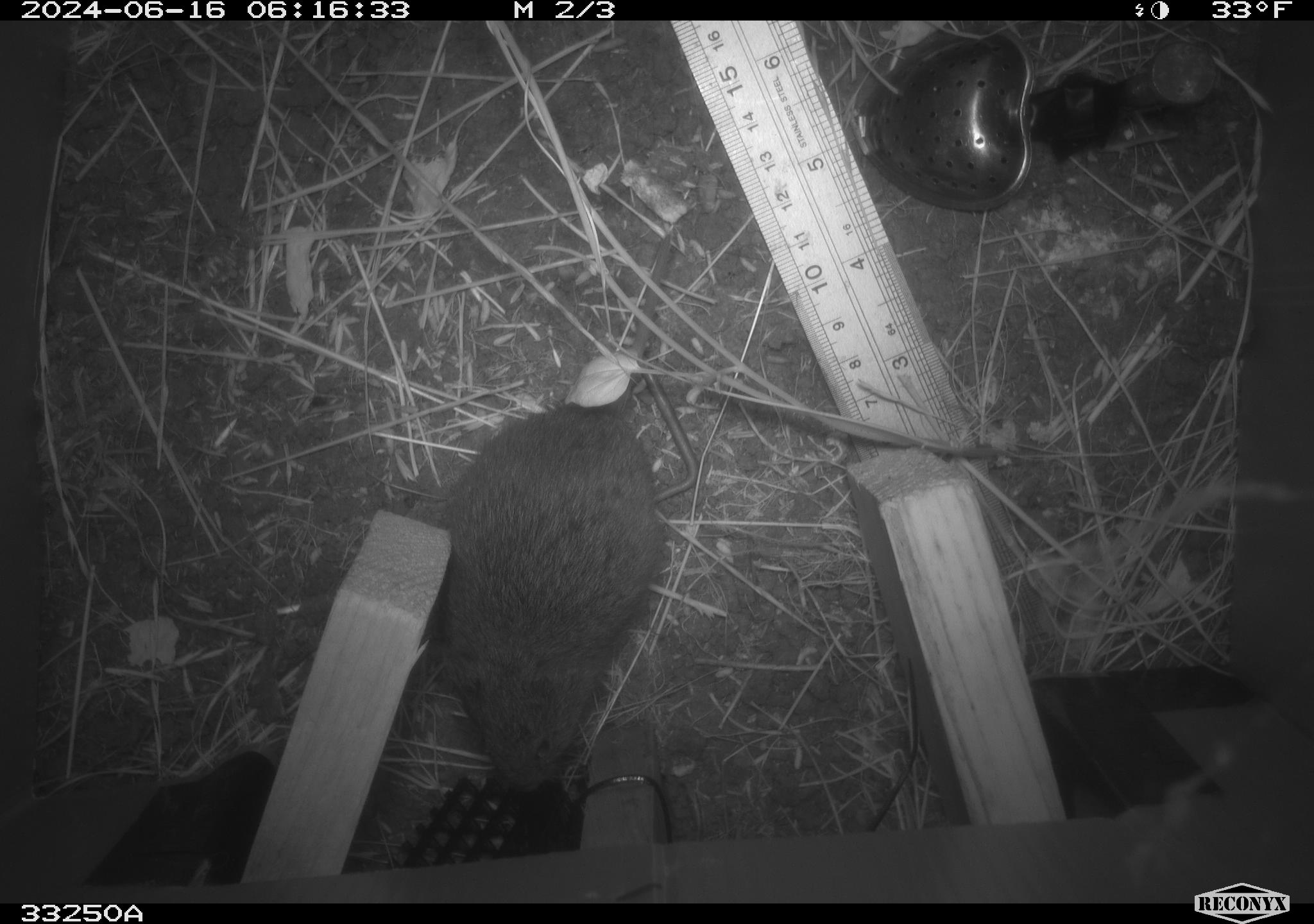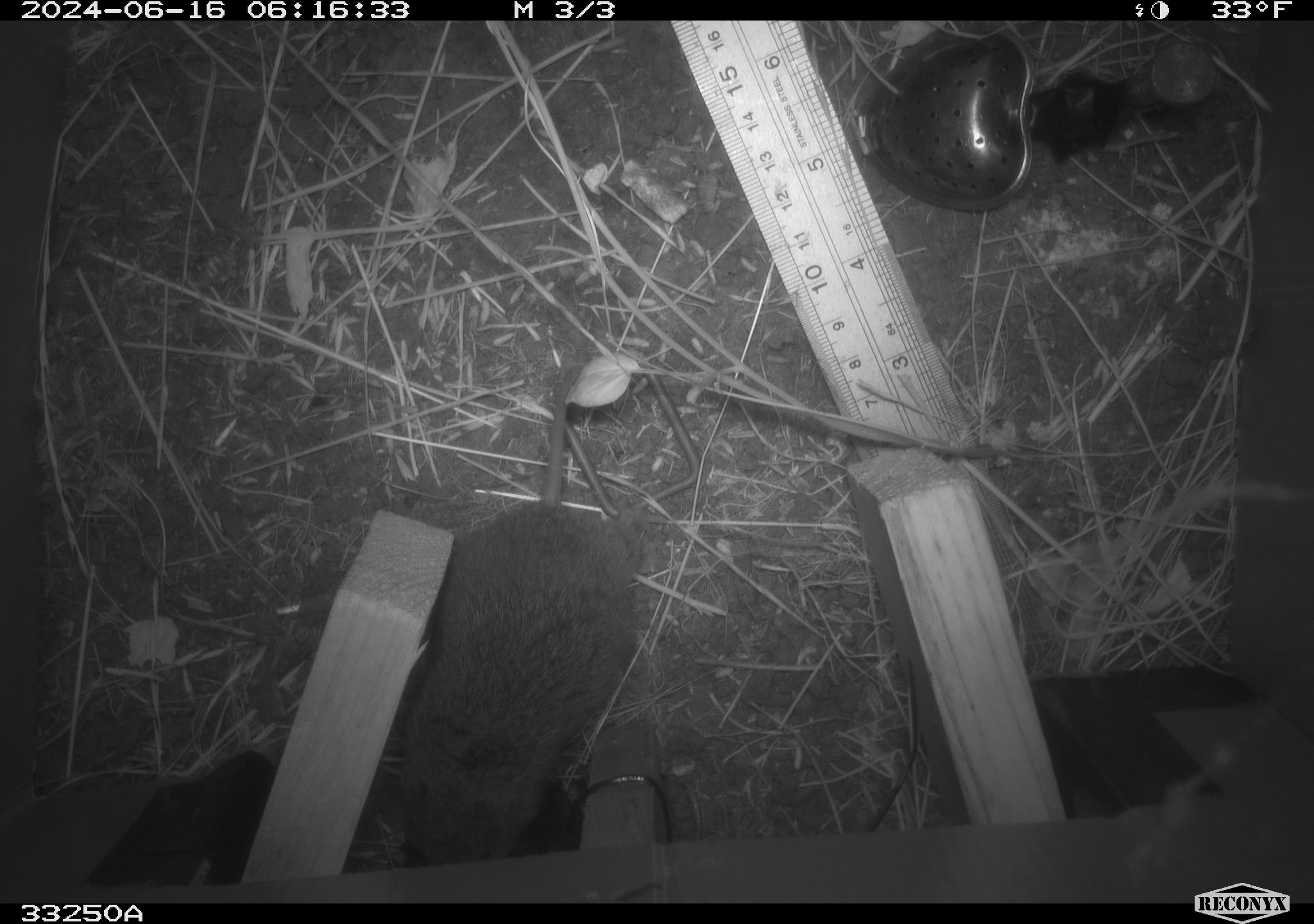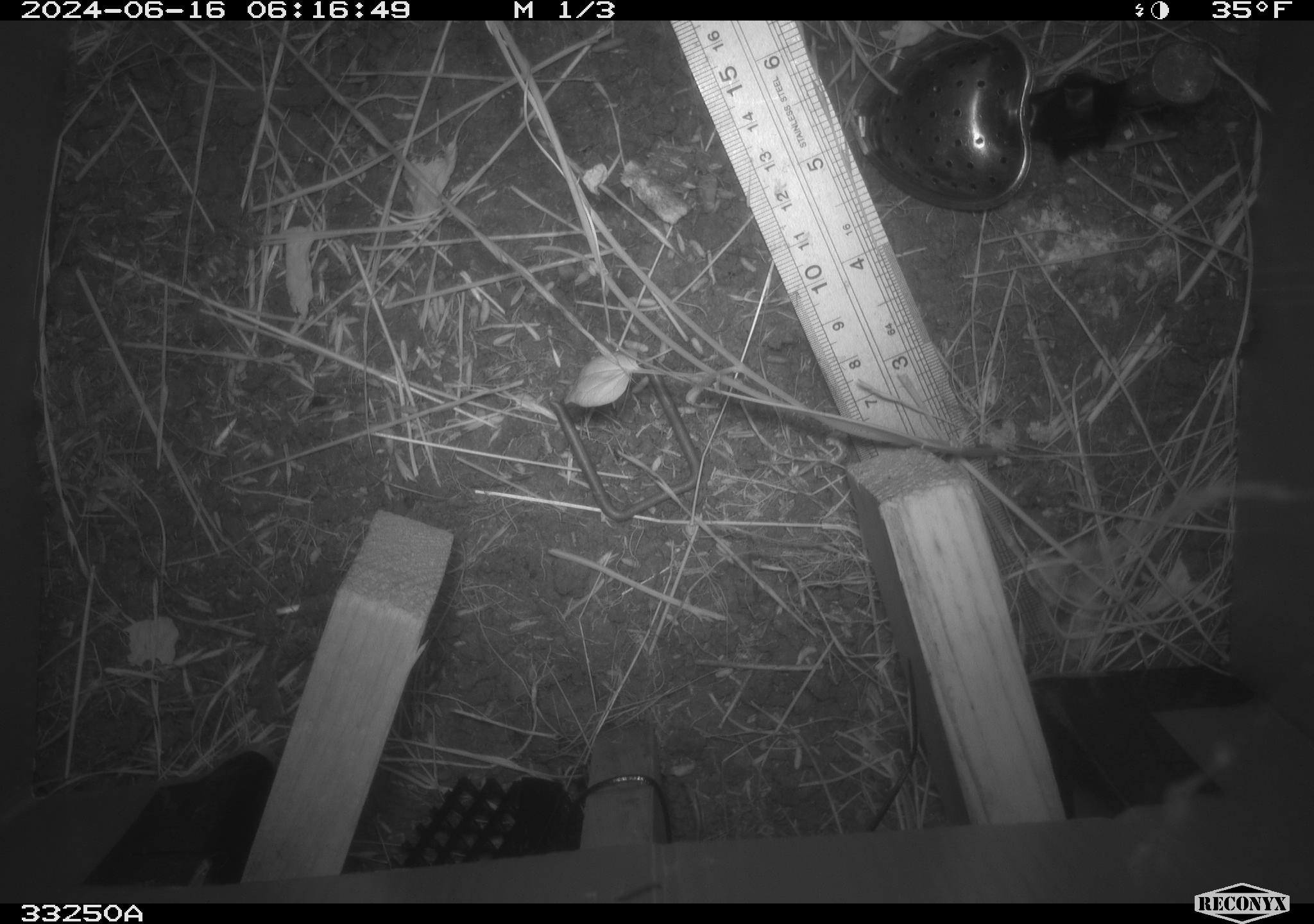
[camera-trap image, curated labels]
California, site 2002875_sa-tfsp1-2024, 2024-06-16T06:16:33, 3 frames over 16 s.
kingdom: Animalia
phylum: Chordata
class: Mammalia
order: Rodentia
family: Cricetidae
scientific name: Arvicolinae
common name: voles, lemmings, and muskrats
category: arvicolinae subfamily